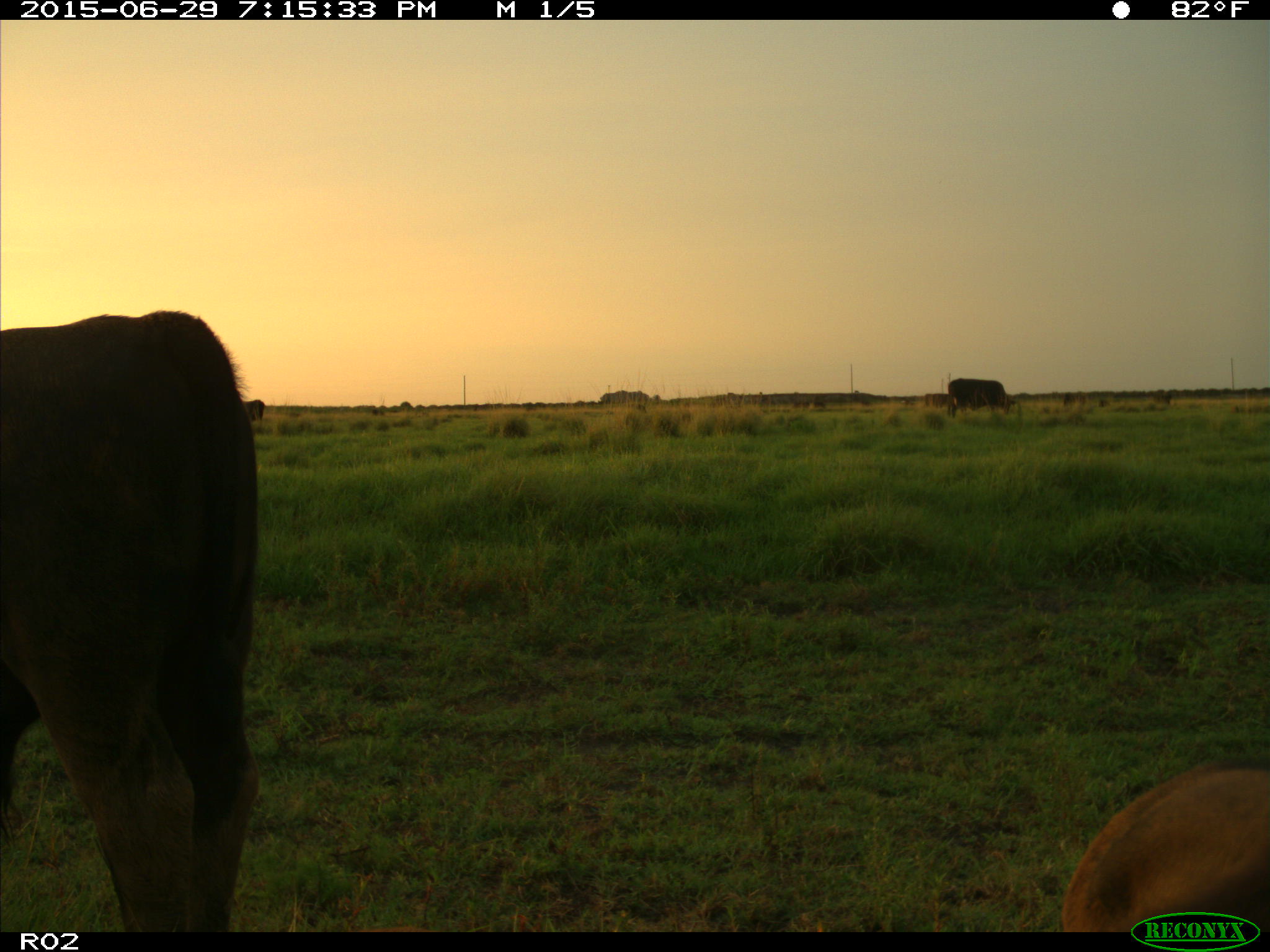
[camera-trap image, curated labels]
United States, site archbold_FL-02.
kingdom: Animalia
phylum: Chordata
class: Mammalia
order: Artiodactyla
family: Bovidae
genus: Bos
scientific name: Bos taurus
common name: domestic cow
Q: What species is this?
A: Bos taurus (domestic cow).